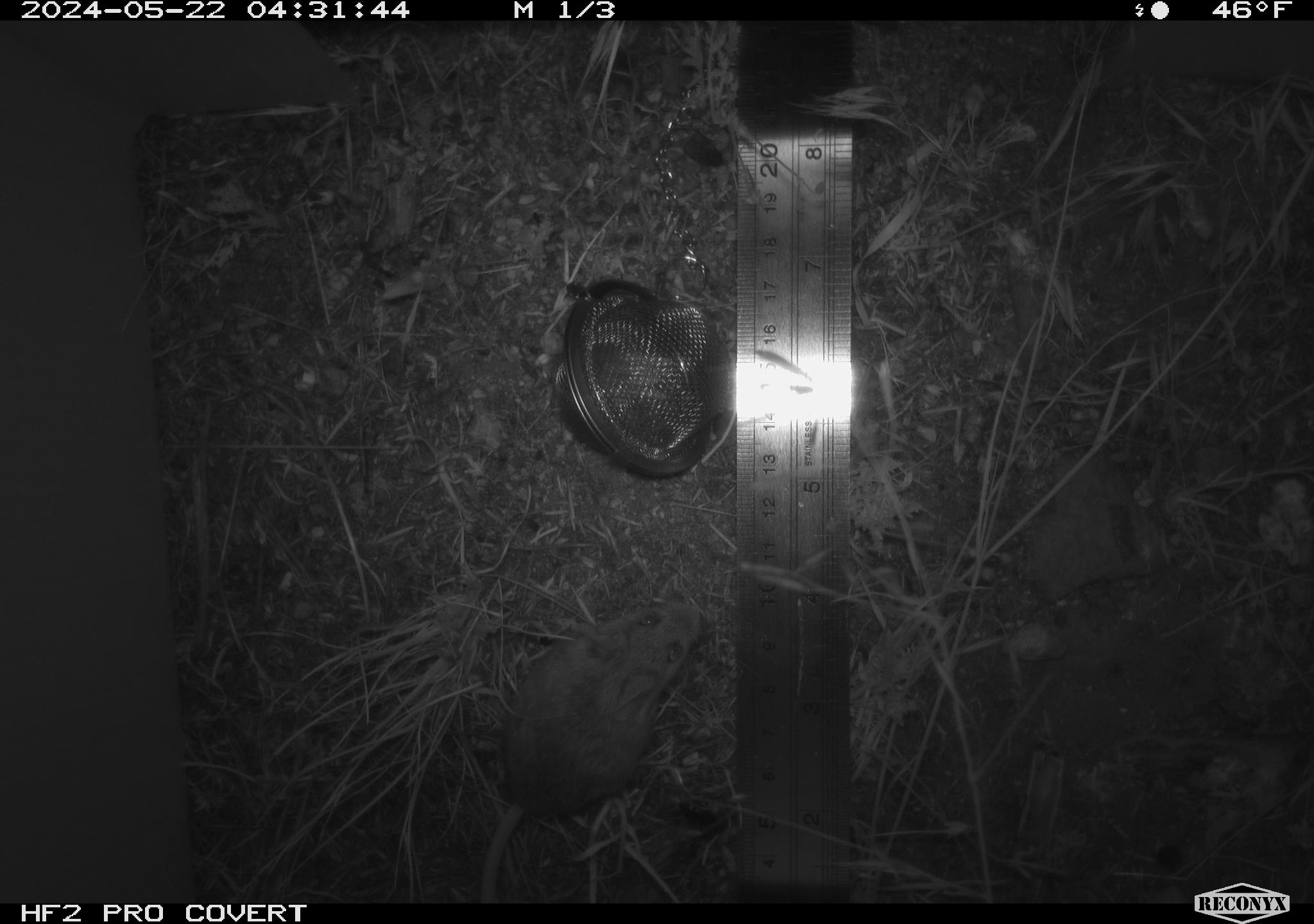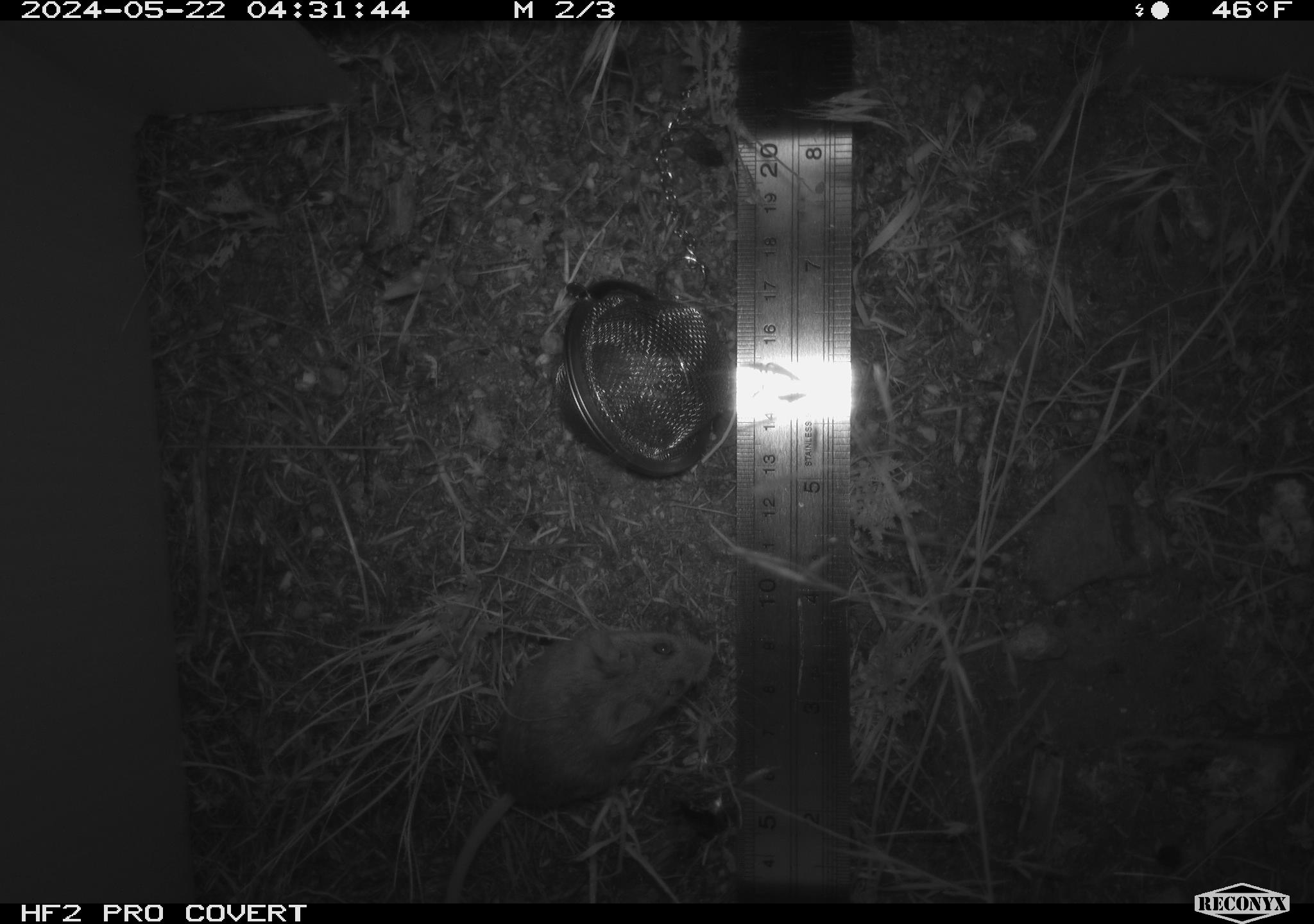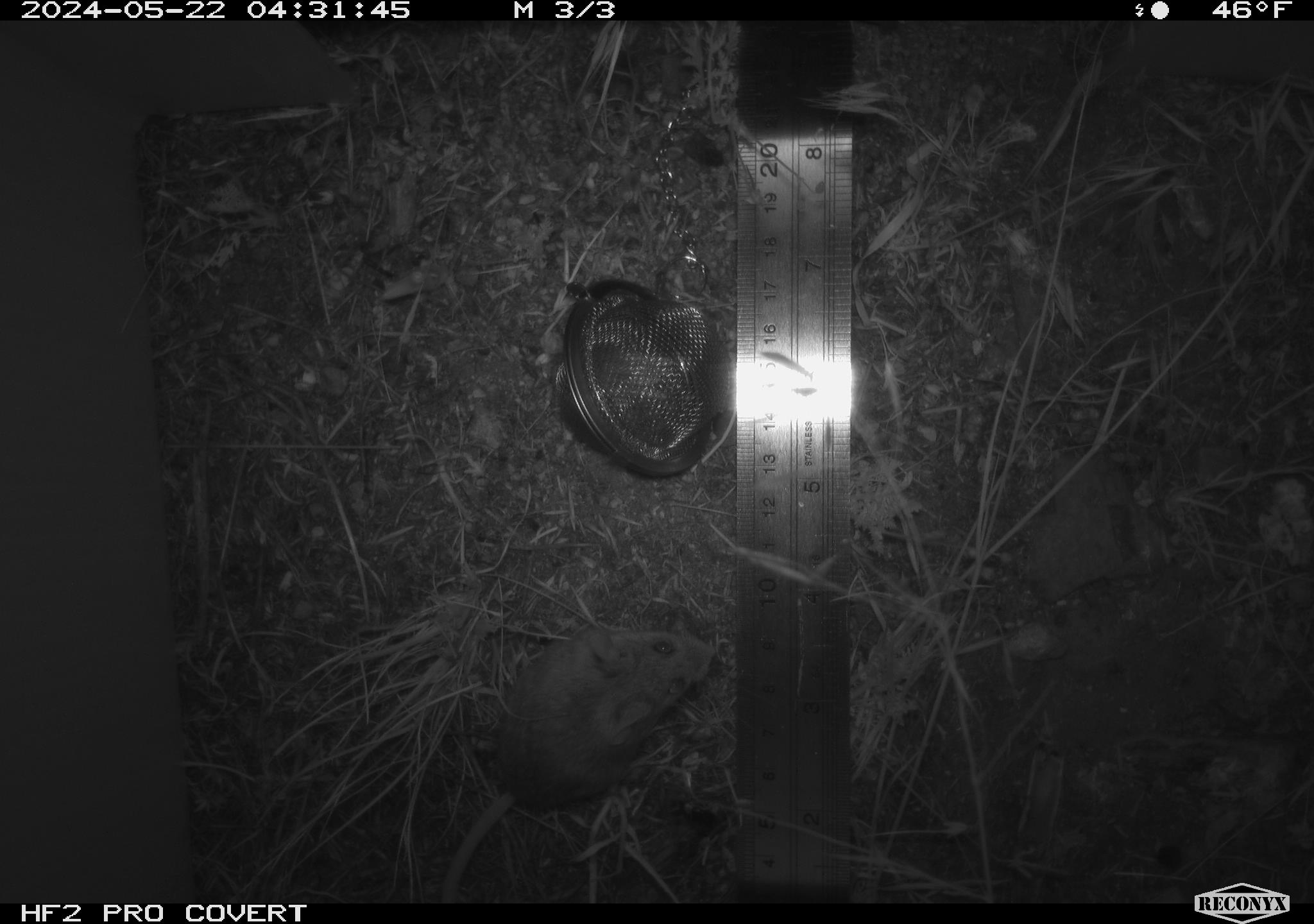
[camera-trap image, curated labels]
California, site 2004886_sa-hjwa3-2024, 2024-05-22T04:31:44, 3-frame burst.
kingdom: Animalia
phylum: Chordata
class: Mammalia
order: Rodentia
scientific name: Rodentia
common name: rodent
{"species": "rodent (Rodentia)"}